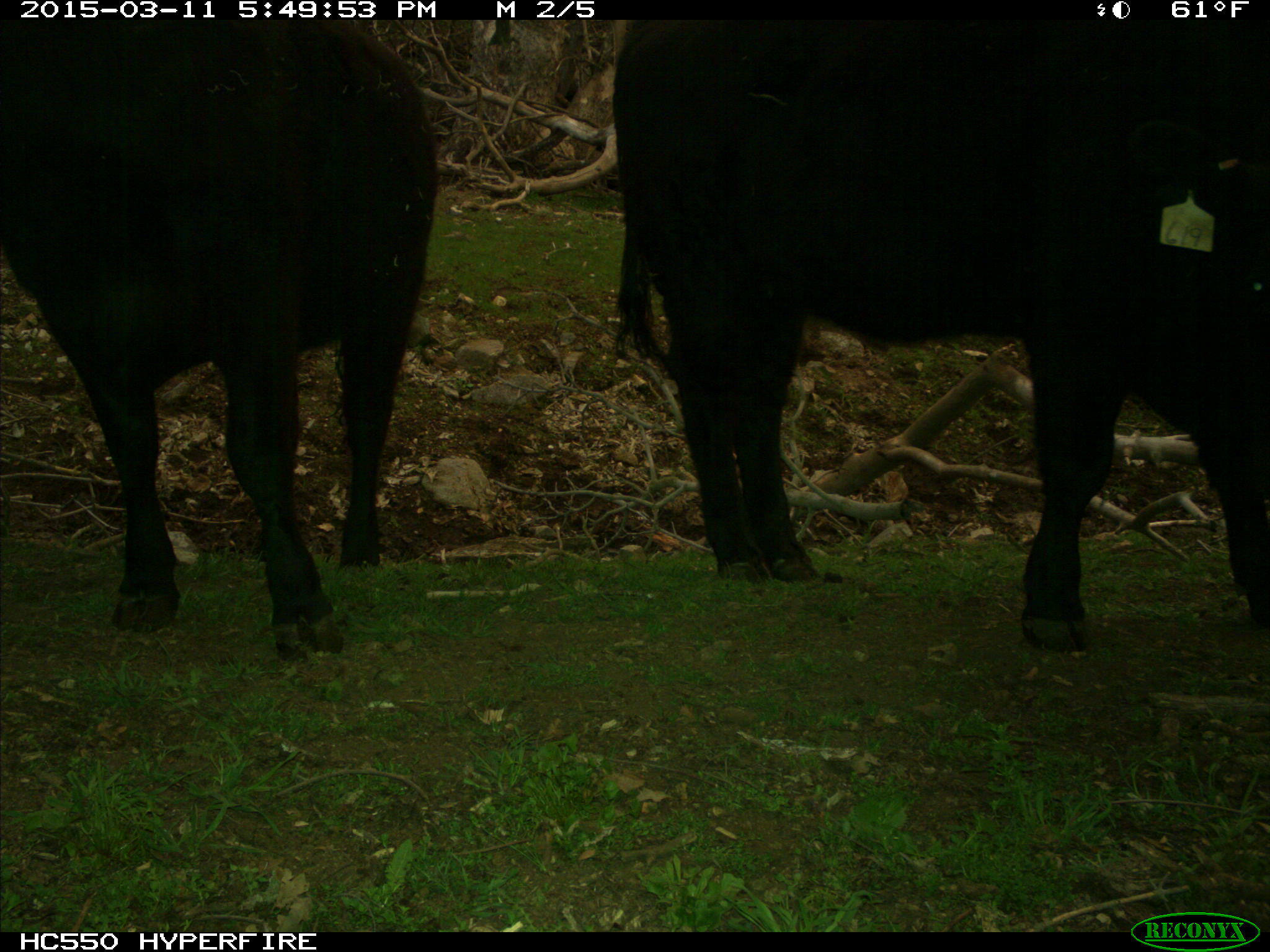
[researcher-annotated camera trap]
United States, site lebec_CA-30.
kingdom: Animalia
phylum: Chordata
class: Mammalia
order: Artiodactyla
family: Bovidae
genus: Bos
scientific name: Bos taurus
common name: domestic cow